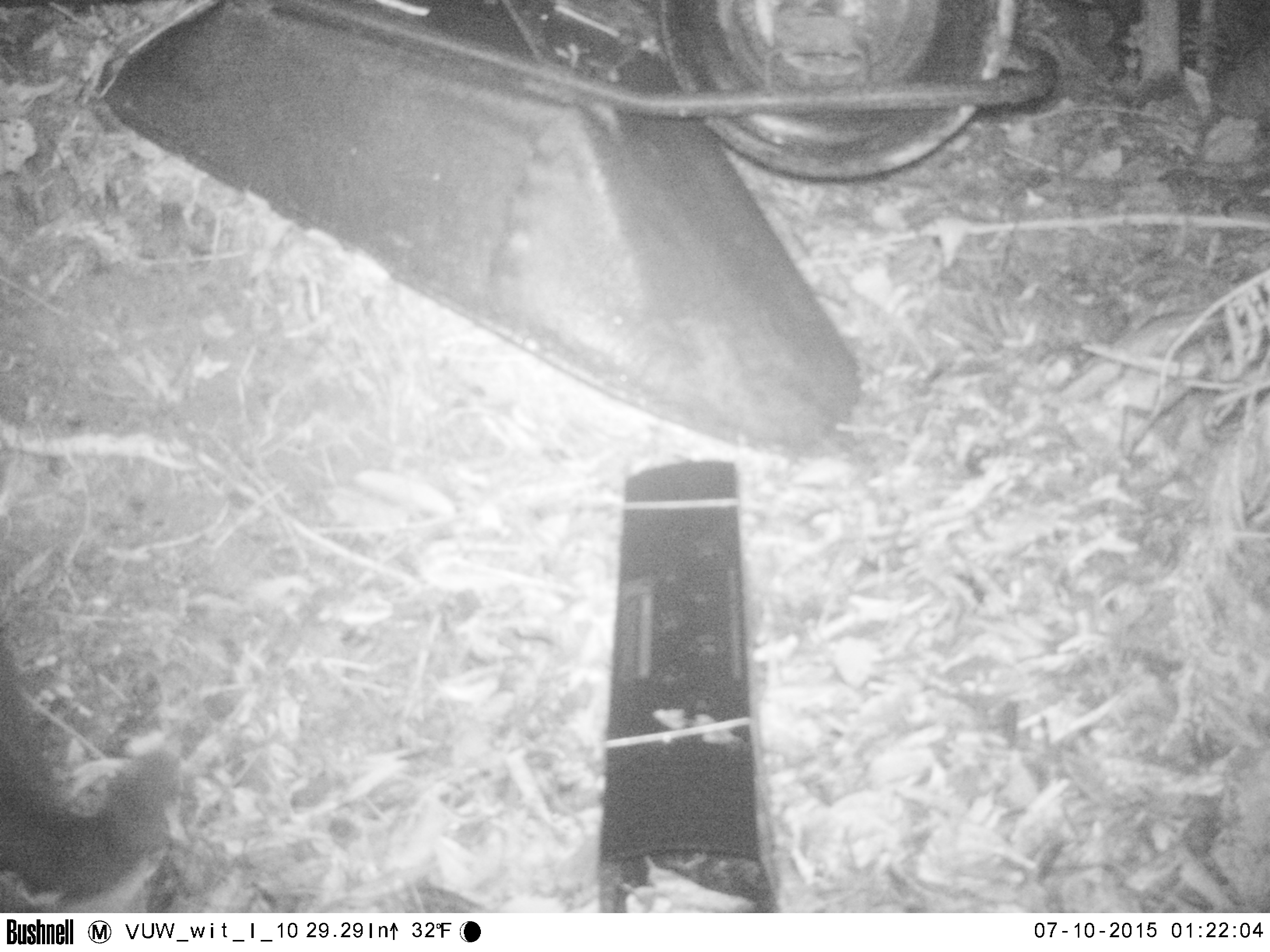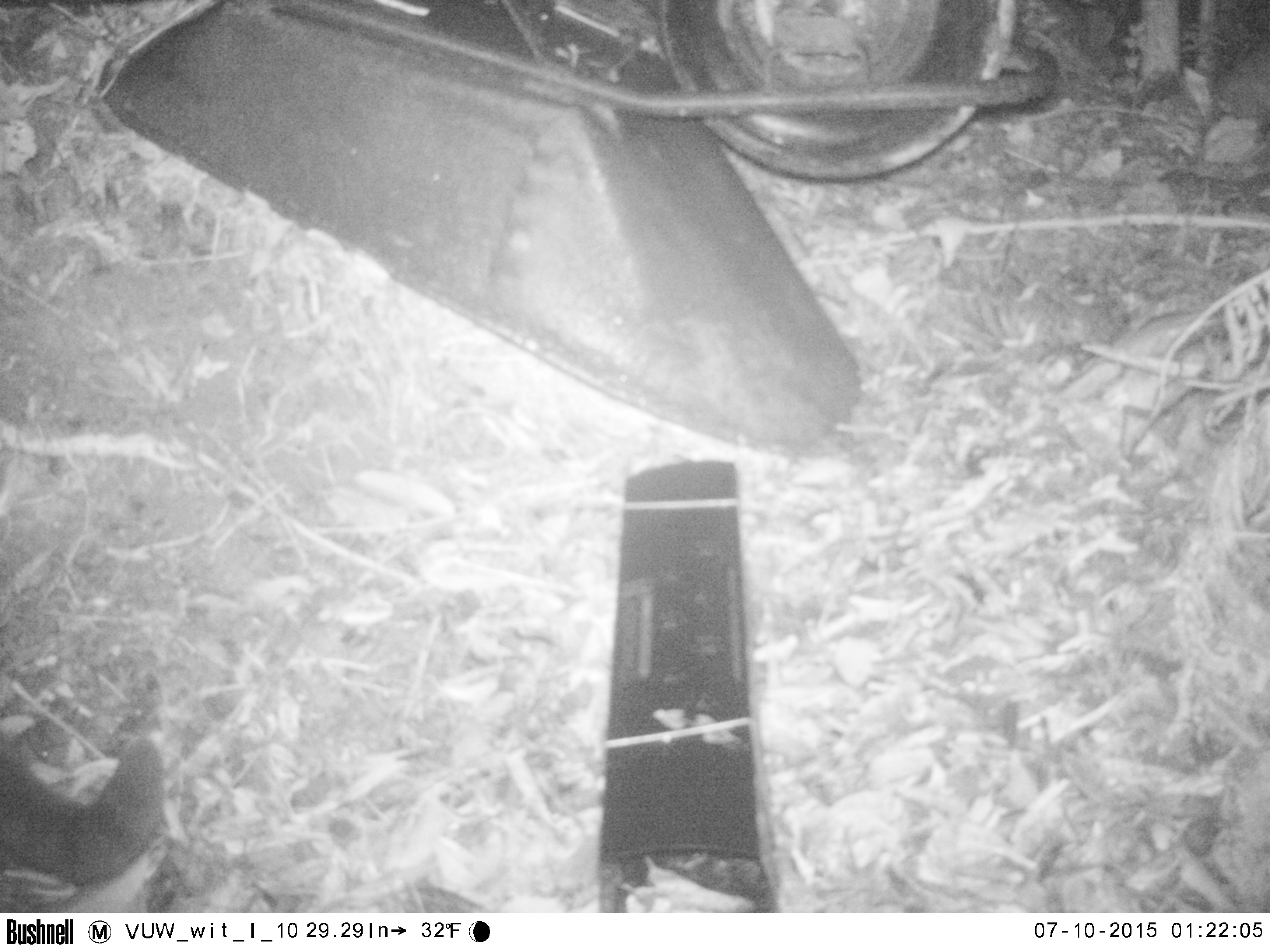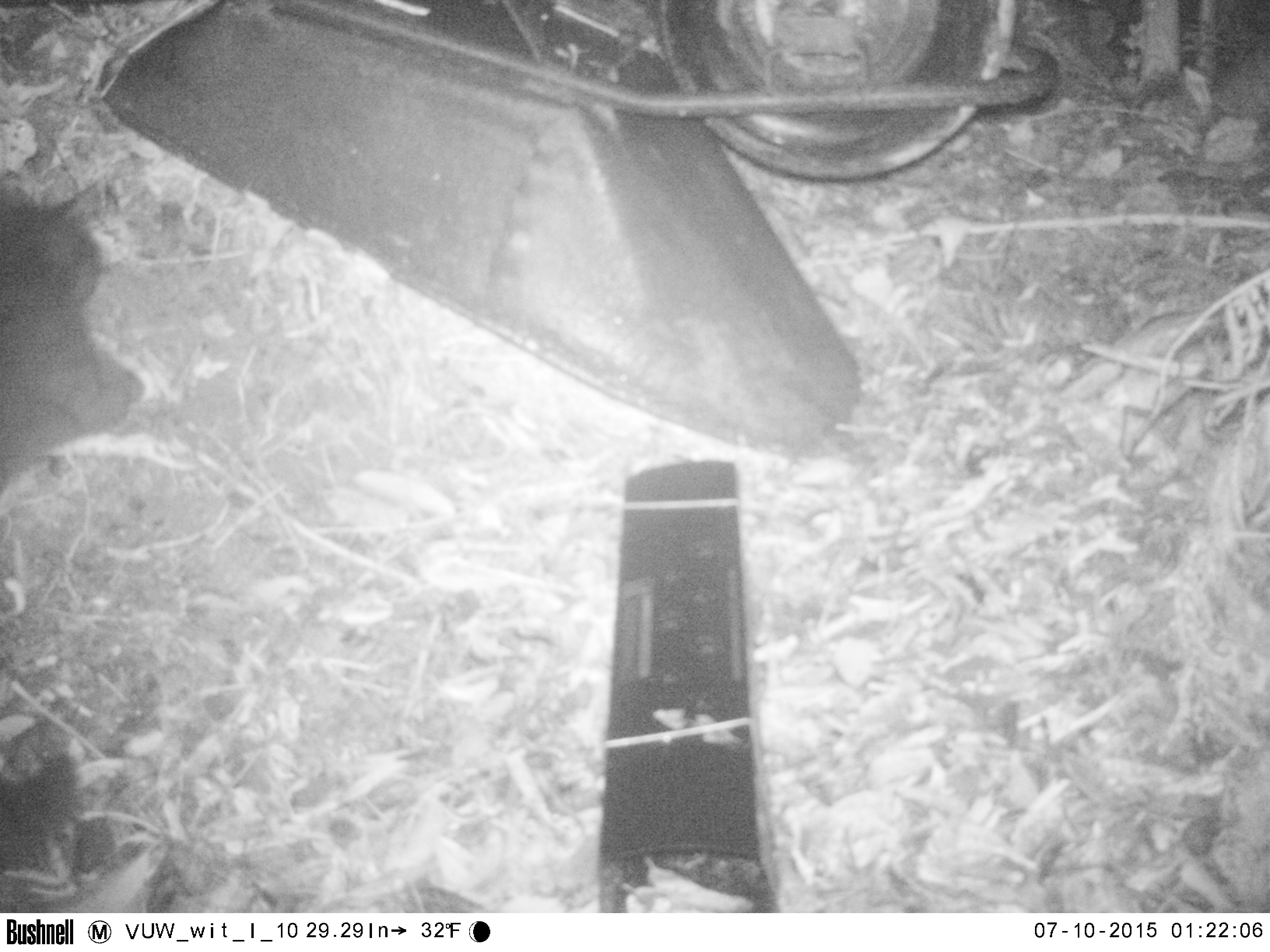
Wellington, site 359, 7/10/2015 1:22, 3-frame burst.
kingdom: Animalia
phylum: Chordata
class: Mammalia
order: Carnivora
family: Felidae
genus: Felis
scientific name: Felis catus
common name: cat